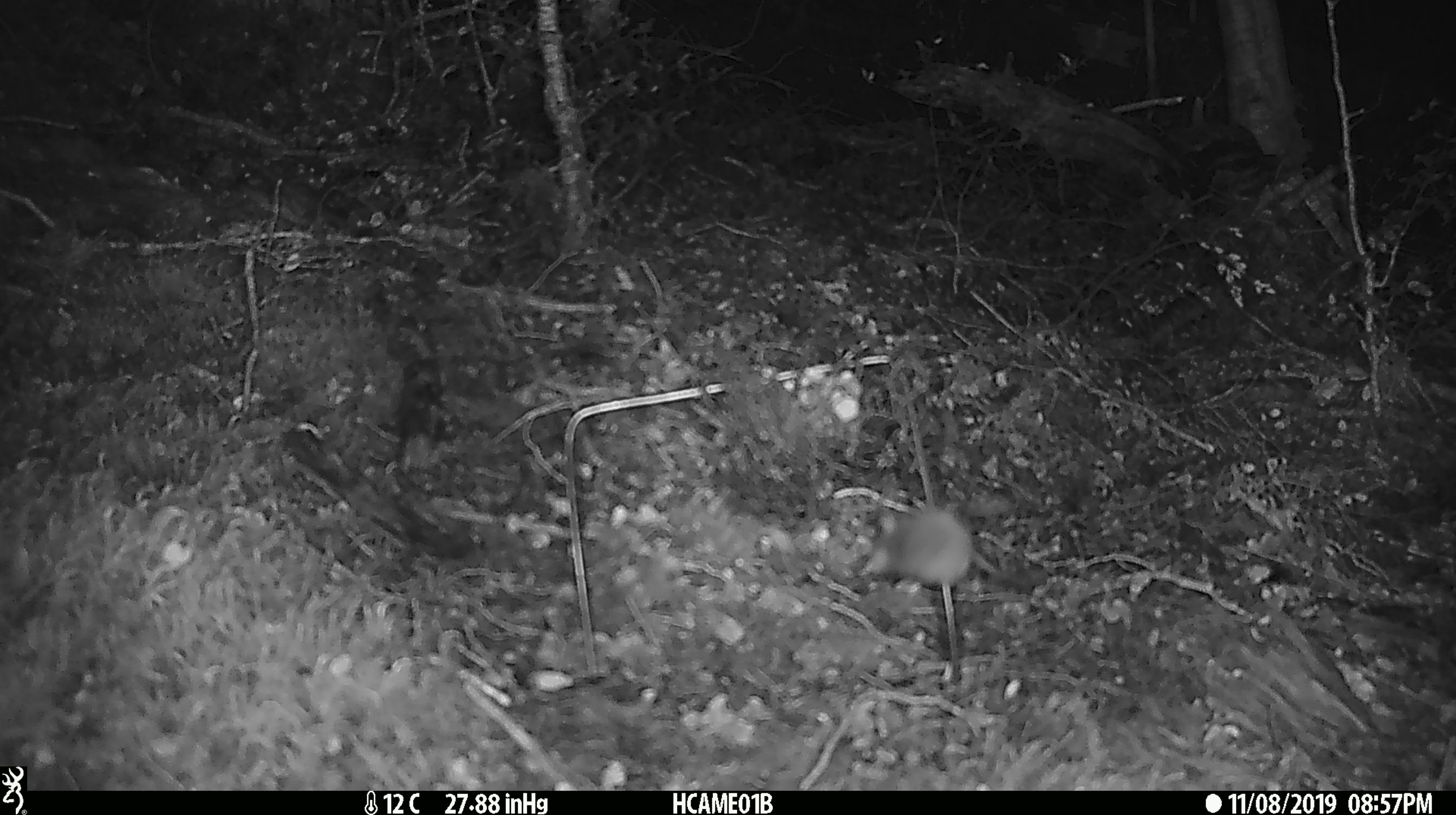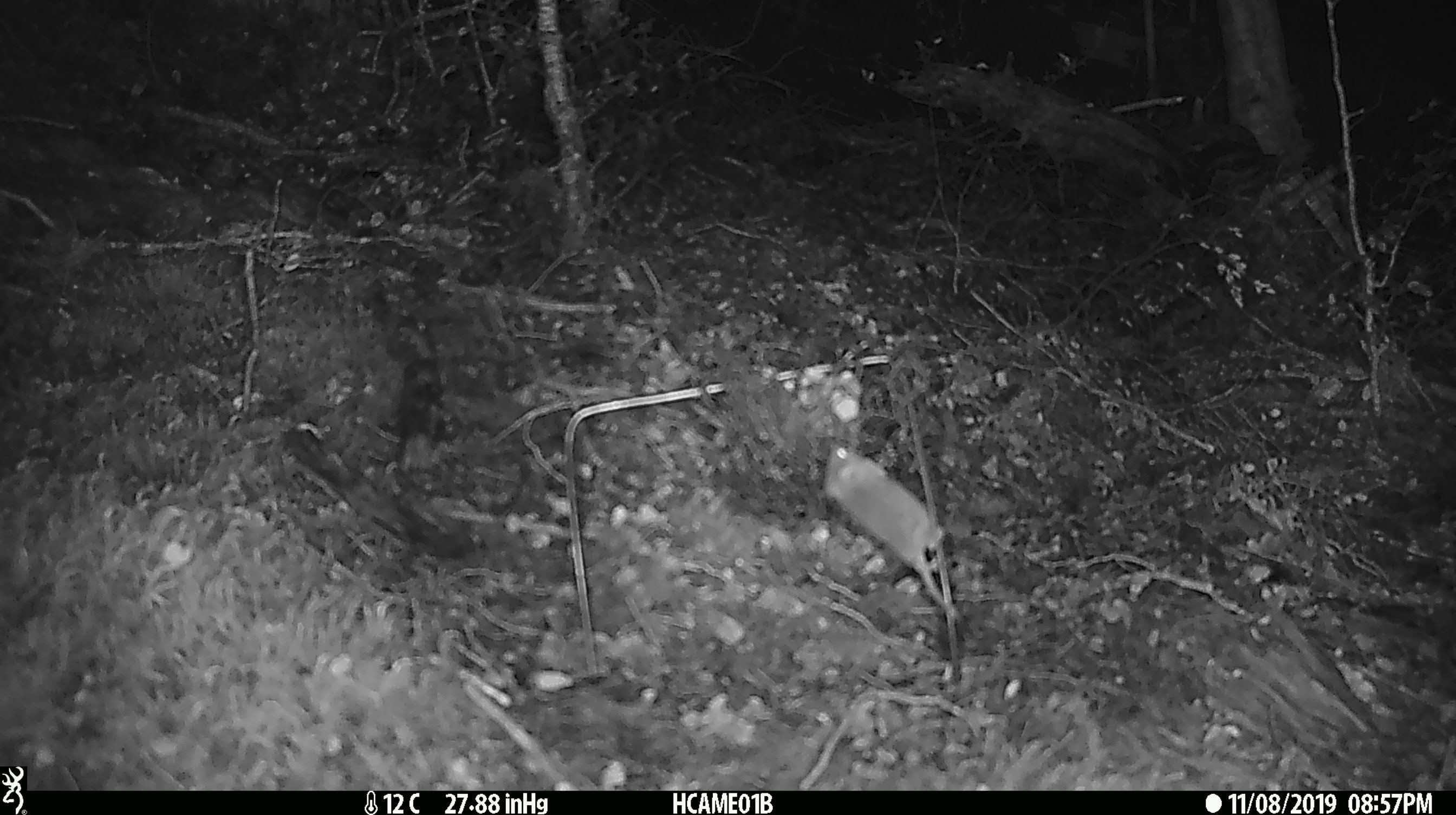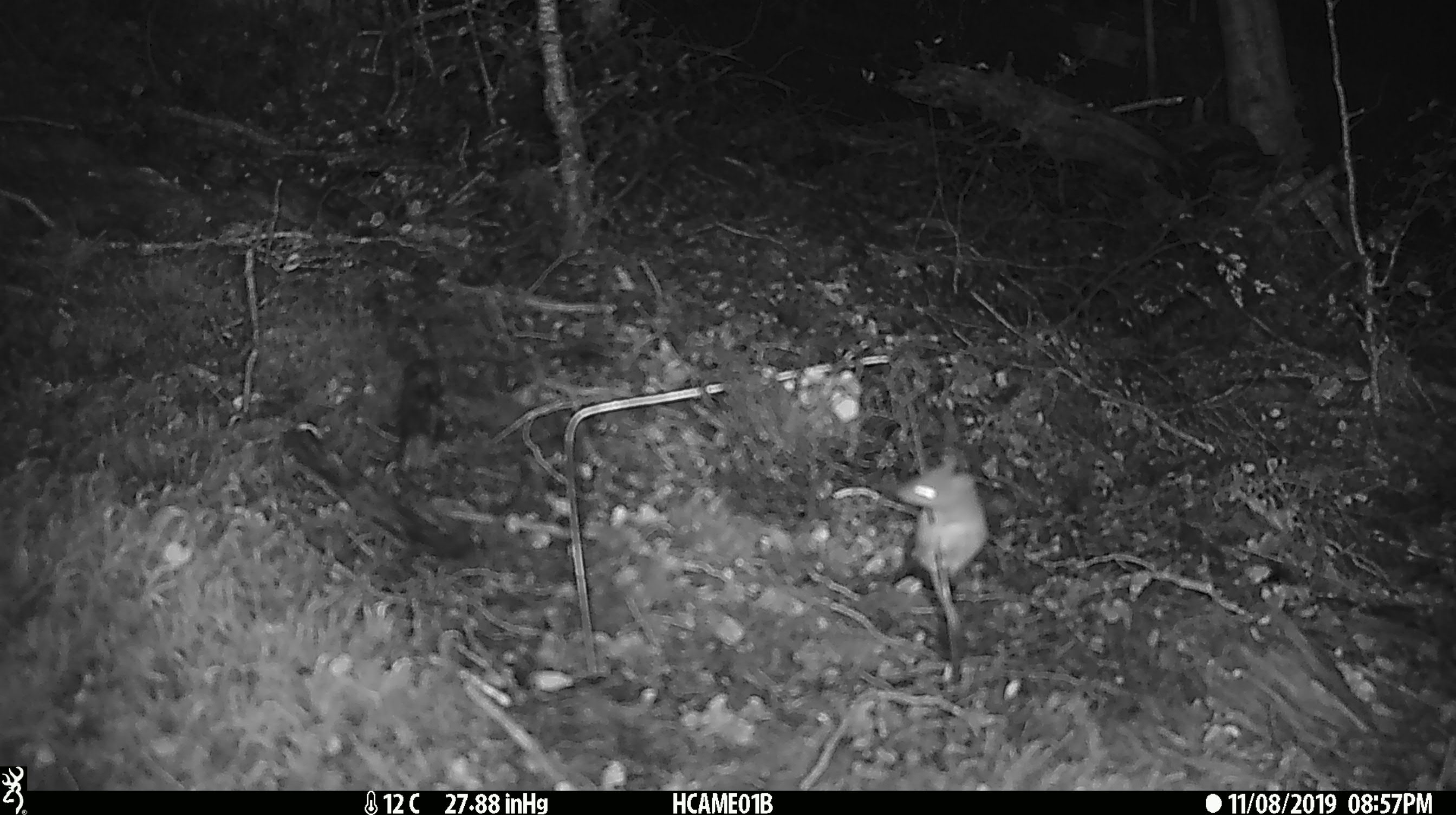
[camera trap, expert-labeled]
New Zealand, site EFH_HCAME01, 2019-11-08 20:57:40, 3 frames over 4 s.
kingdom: Animalia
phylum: Chordata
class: Mammalia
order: Rodentia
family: Muridae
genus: Mus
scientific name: Mus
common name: mouse